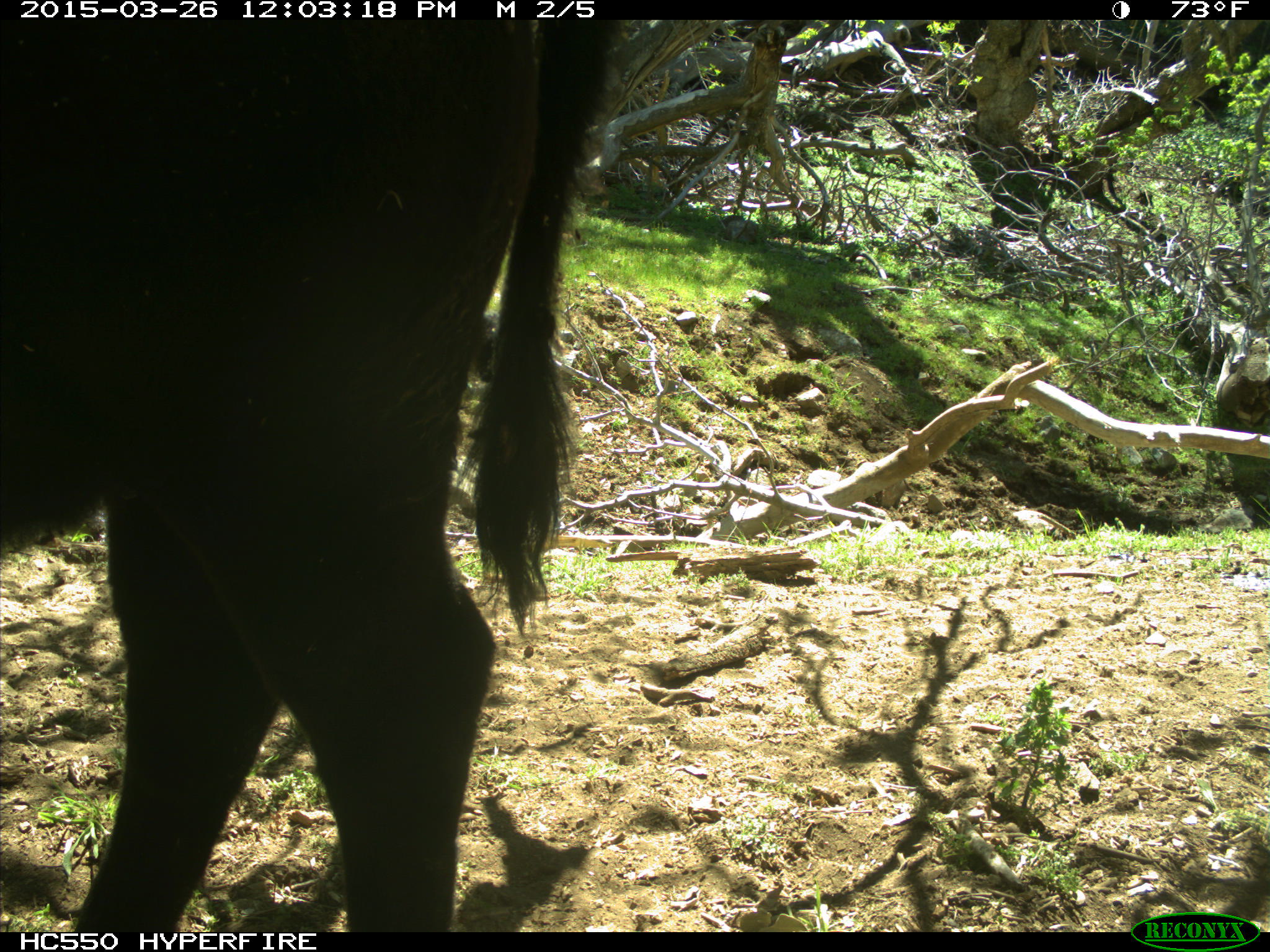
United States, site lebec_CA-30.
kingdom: Animalia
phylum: Chordata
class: Mammalia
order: Artiodactyla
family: Bovidae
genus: Bos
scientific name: Bos taurus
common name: domestic cow